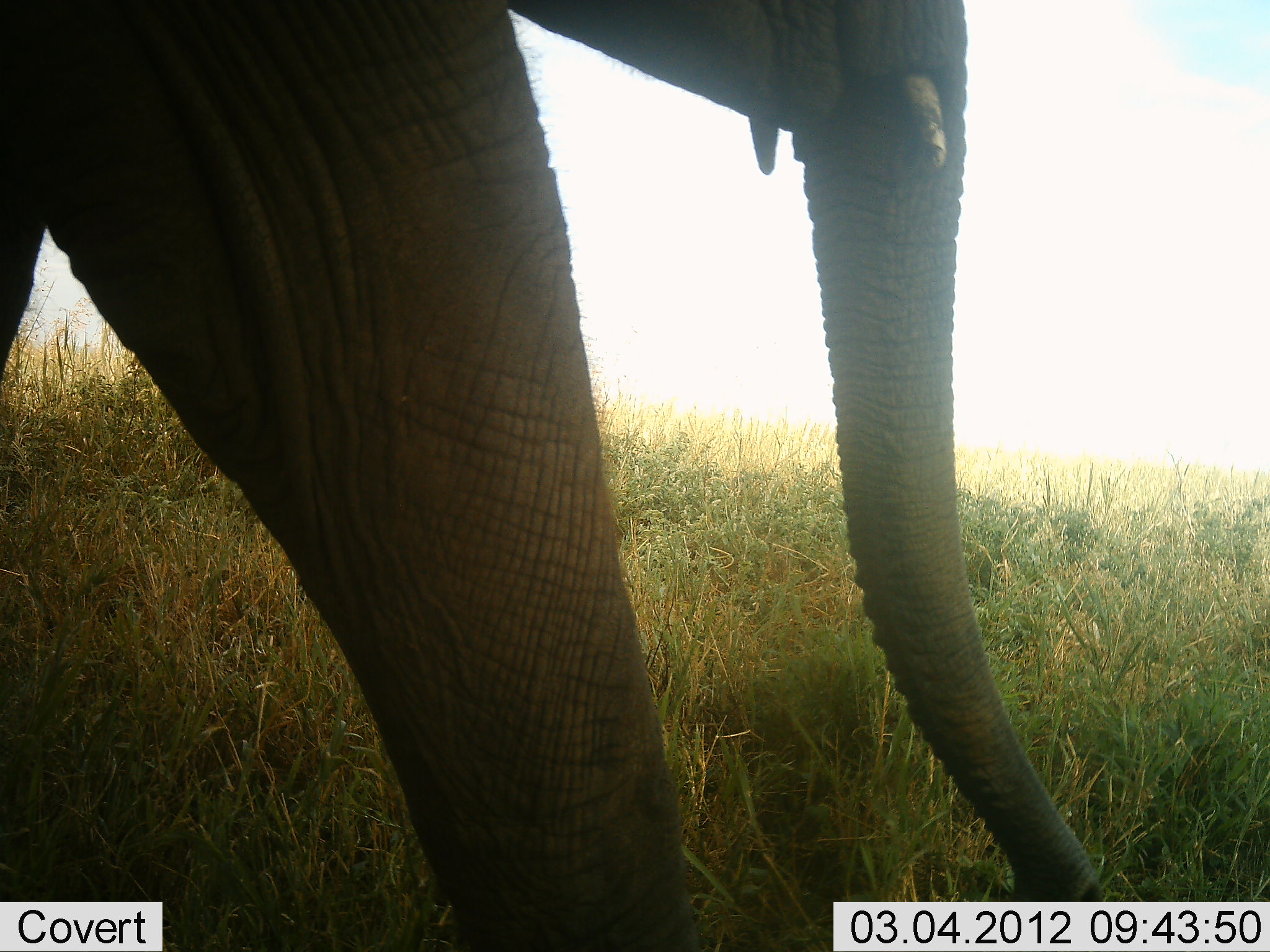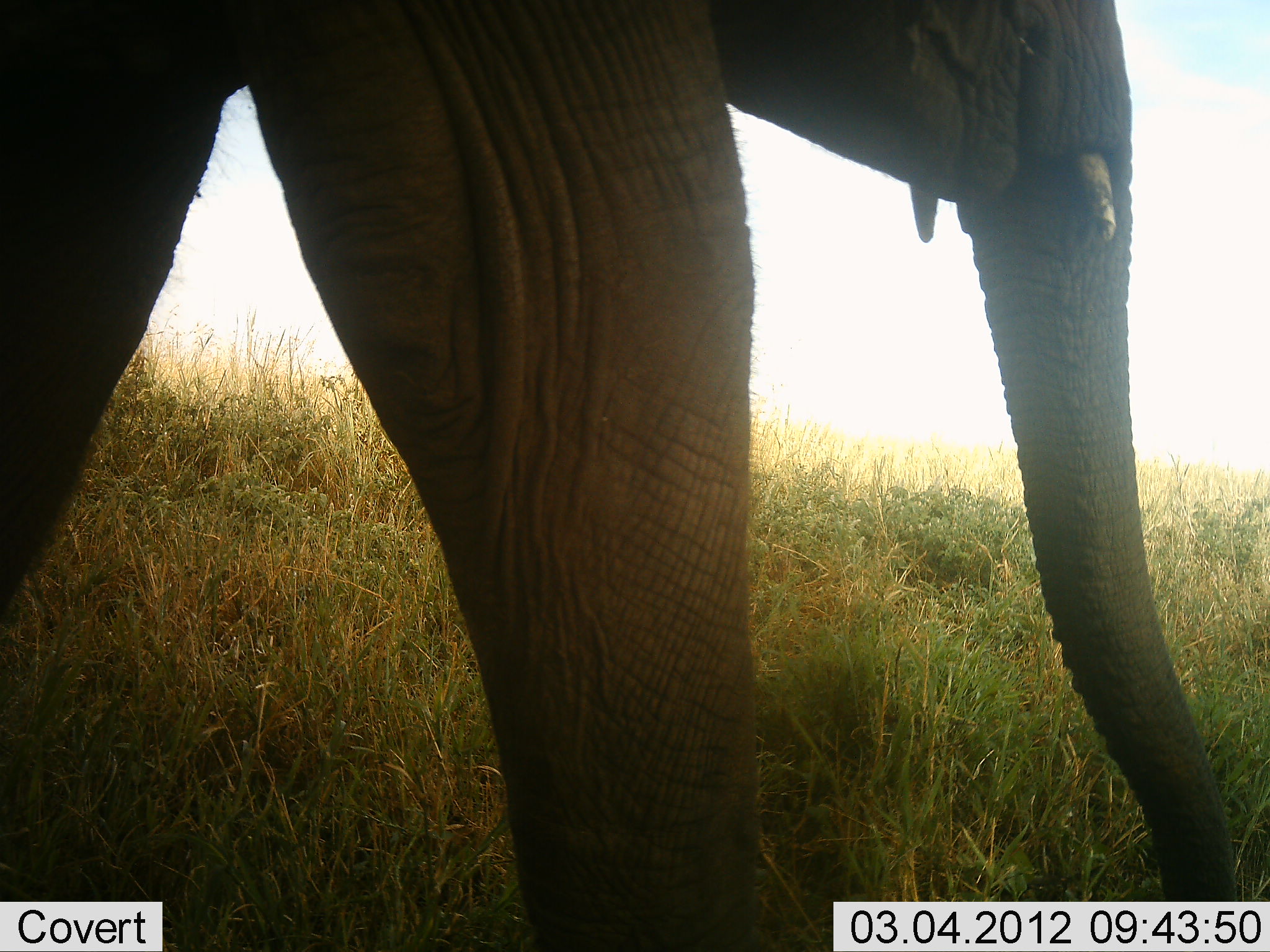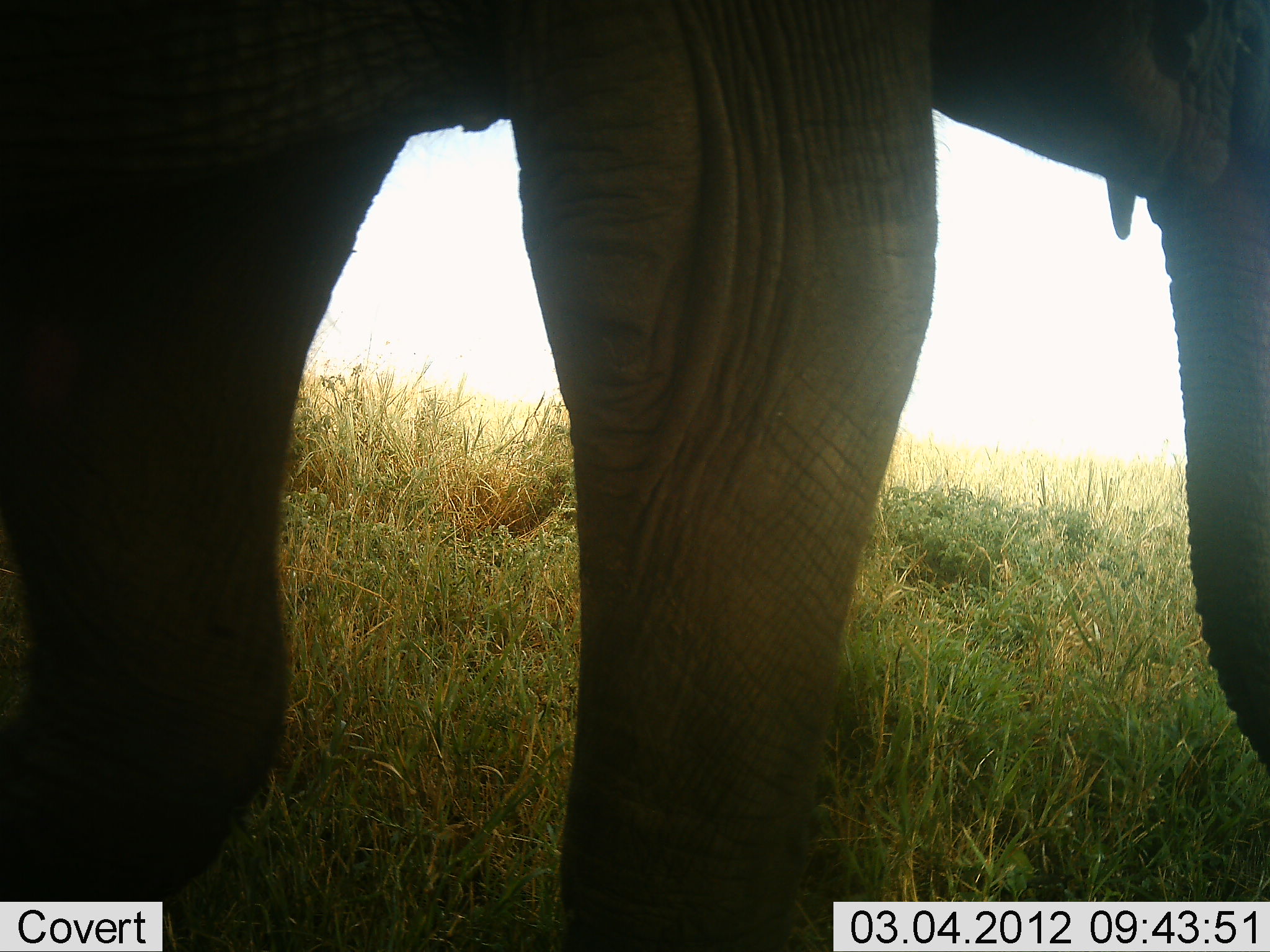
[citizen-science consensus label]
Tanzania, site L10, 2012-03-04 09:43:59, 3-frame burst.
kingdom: Animalia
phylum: Chordata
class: Mammalia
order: Proboscidea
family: Elephantidae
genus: Loxodonta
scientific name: Loxodonta africana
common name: african bush elephant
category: elephant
Elephant (african bush elephant) (Loxodonta africana), count 1. Behavior (volunteer vote fractions): standing 0%, resting 0%, moving 100%, interacting 0%. Young present (vote fraction): 0%. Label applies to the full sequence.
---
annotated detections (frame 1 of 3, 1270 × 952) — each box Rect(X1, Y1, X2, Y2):
animal: Rect(2, 2, 1268, 952)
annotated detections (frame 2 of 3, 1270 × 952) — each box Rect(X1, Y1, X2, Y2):
animal: Rect(0, 1, 1266, 951)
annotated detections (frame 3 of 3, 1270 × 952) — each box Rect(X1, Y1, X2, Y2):
animal: Rect(2, 0, 1268, 950)